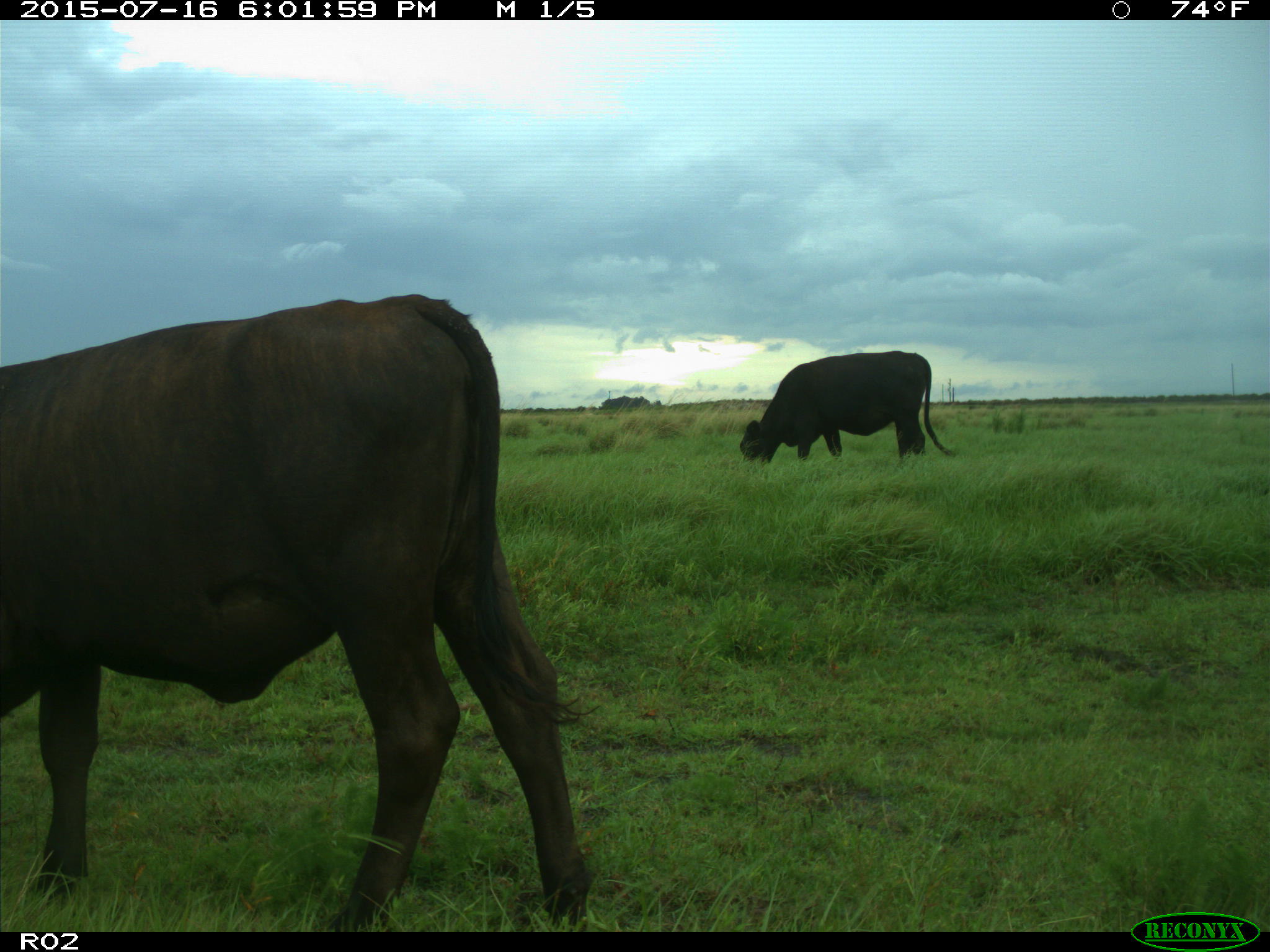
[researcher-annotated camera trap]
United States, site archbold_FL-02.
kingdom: Animalia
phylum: Chordata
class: Mammalia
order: Artiodactyla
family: Bovidae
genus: Bos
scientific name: Bos taurus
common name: domestic cow